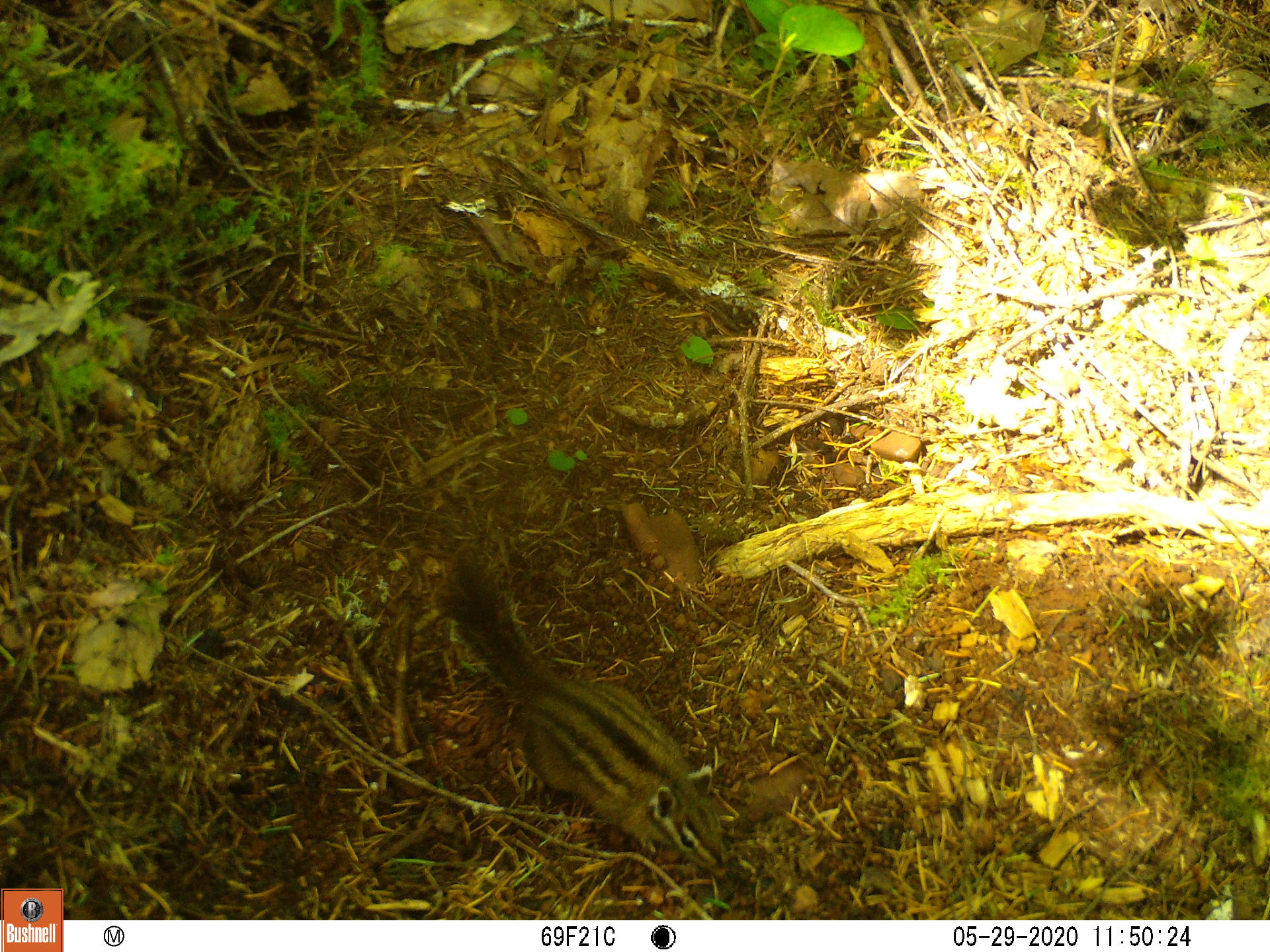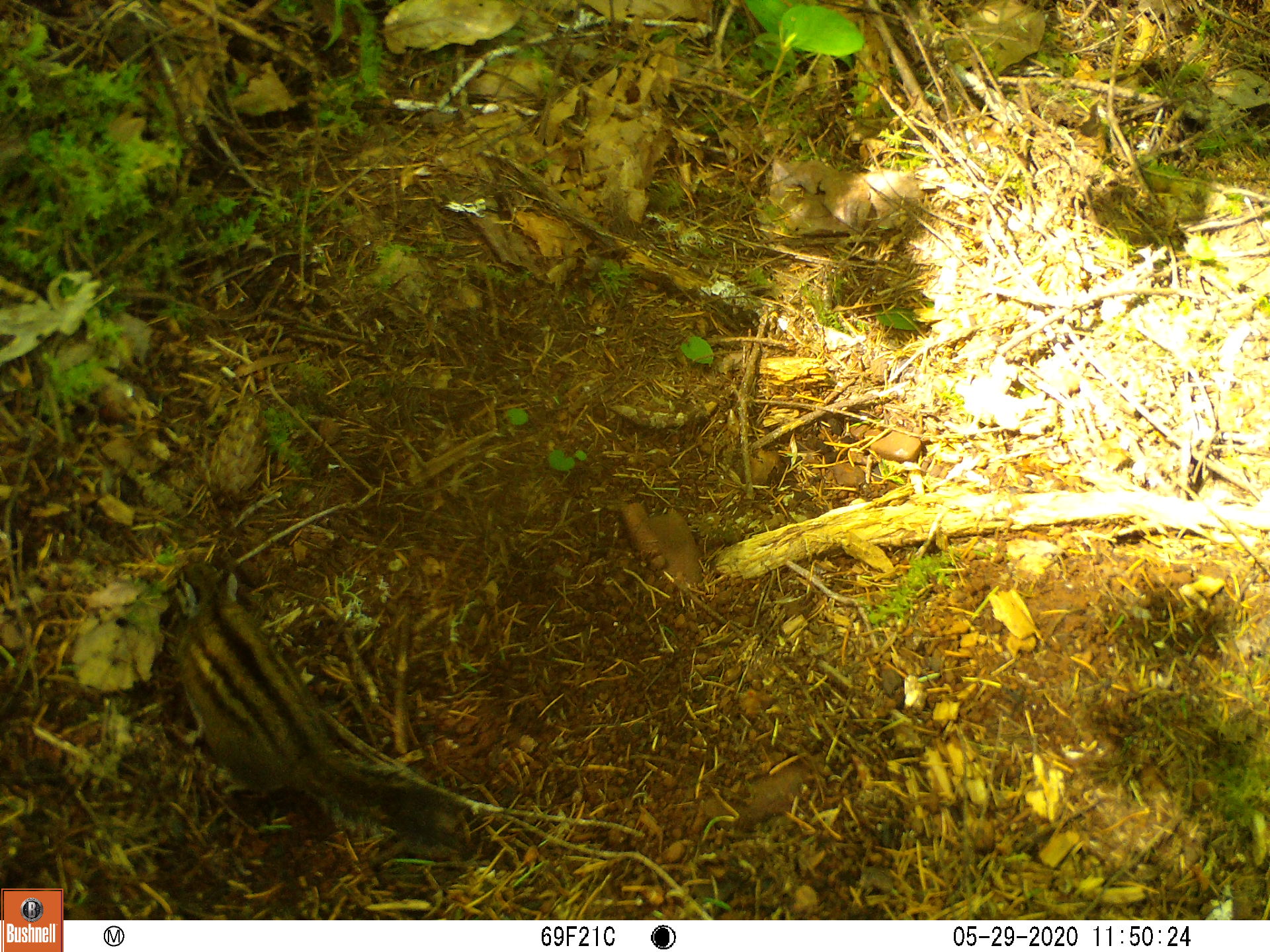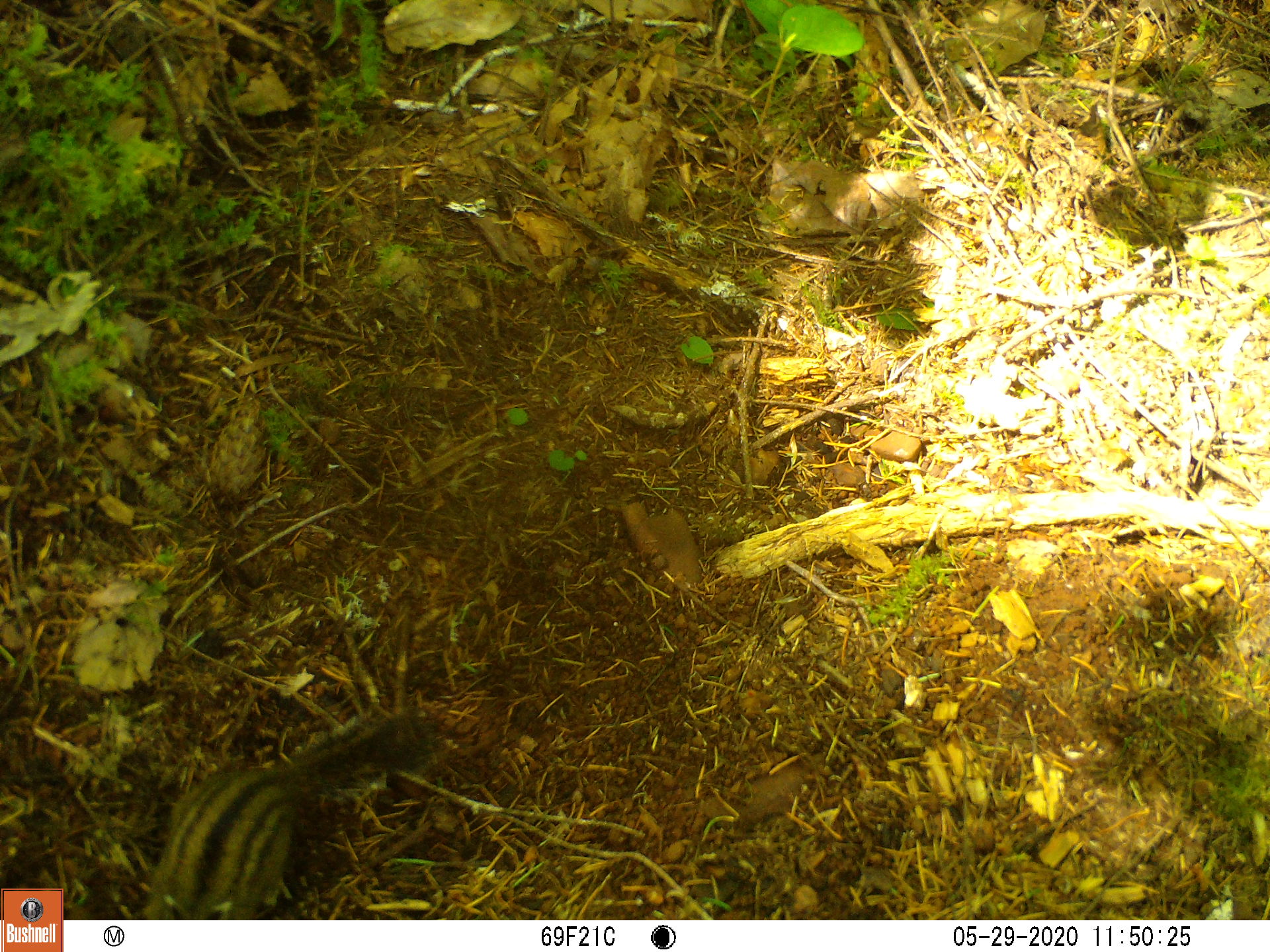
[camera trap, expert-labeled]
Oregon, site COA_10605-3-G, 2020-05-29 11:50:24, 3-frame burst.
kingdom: Animalia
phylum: Chordata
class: Mammalia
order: Rodentia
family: Sciuridae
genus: Neotamias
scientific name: Neotamias townsendii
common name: townsend's chipmunk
Townsend's chipmunk (Neotamias townsendii).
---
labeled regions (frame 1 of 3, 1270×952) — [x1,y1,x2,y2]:
townsend's chipmunk: [424,545,735,880]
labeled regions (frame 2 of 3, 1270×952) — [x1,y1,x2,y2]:
townsend's chipmunk: [165,548,508,867]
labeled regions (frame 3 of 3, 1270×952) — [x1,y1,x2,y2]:
townsend's chipmunk: [142,695,446,913]